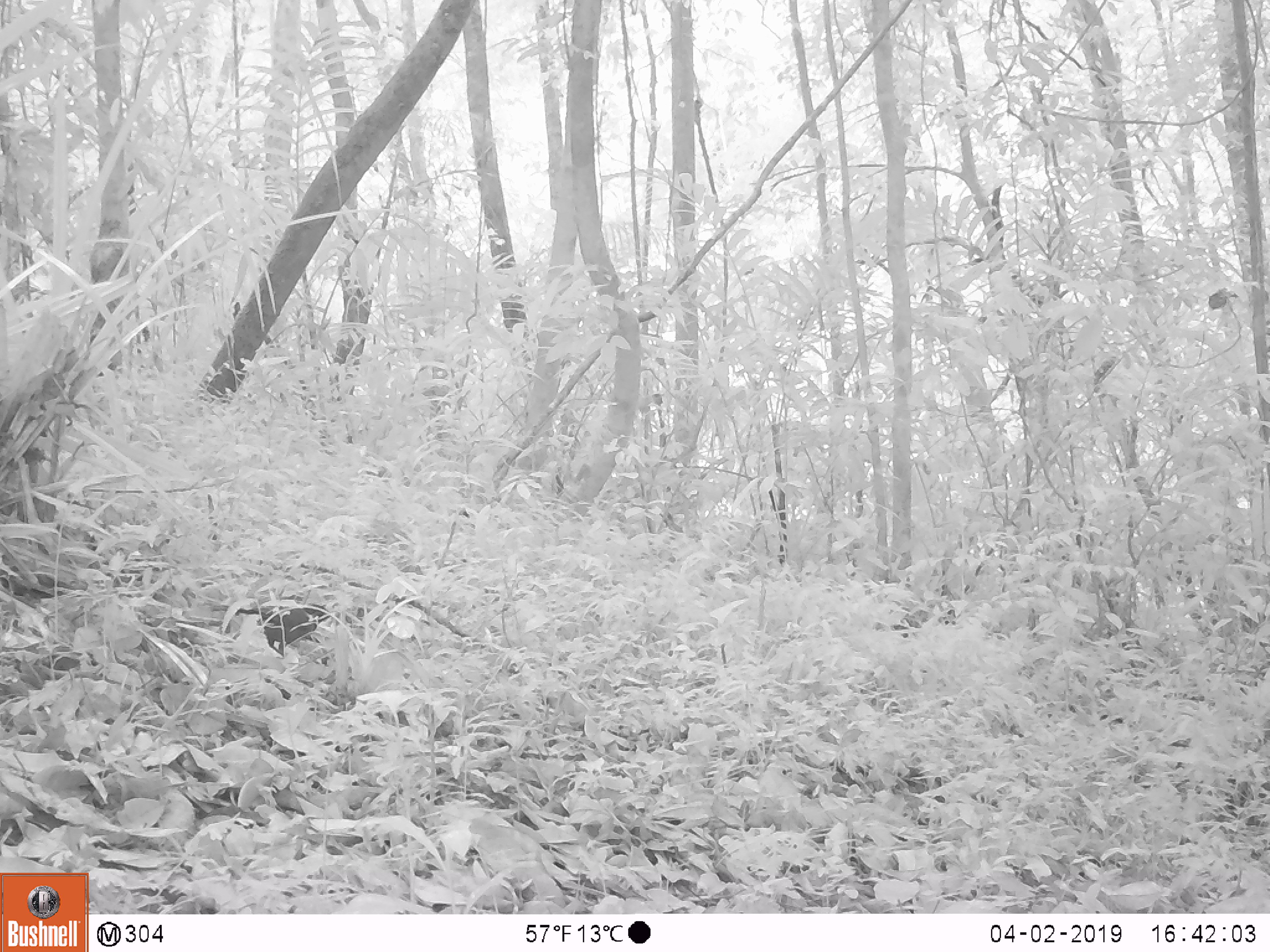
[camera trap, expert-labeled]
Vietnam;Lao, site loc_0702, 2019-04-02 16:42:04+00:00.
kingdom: Animalia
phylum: Chordata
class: Mammalia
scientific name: Mammalia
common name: mammal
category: unidentified small mammal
Unidentified small mammal (mammal) (Mammalia). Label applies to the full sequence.